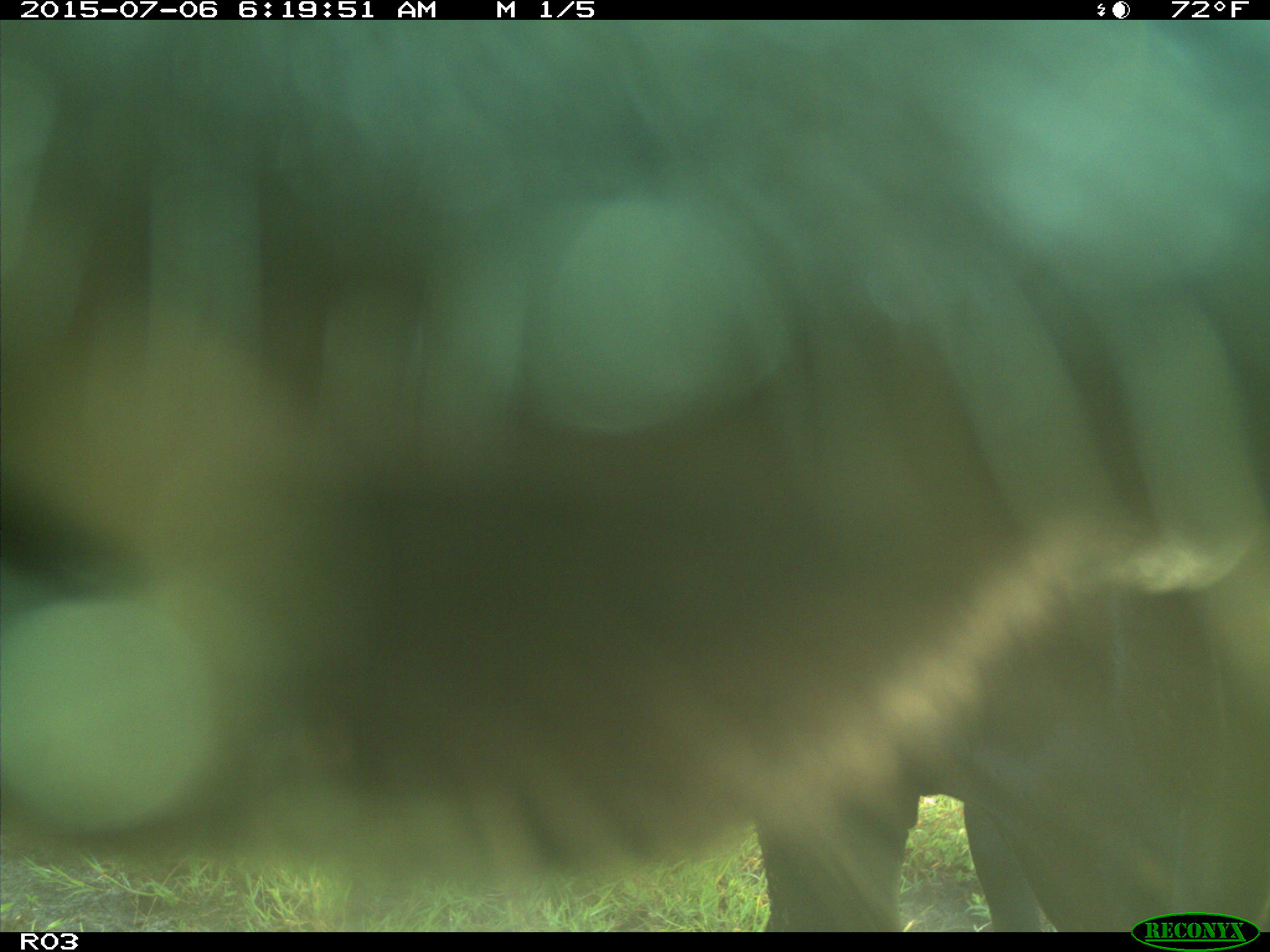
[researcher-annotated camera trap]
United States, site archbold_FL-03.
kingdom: Animalia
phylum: Chordata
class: Mammalia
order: Artiodactyla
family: Bovidae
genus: Bos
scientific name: Bos taurus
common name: domestic cow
Bos taurus (domestic cow).